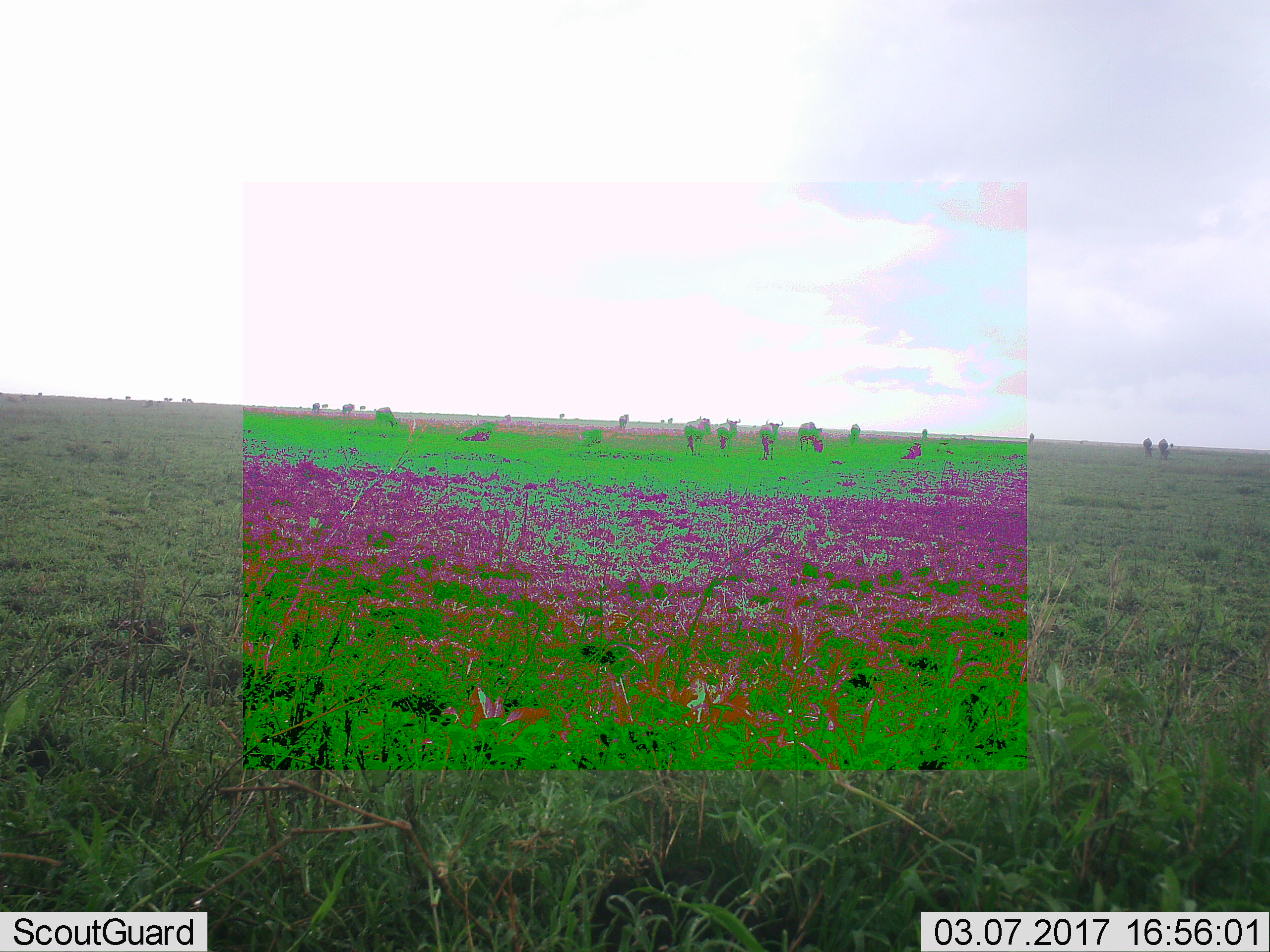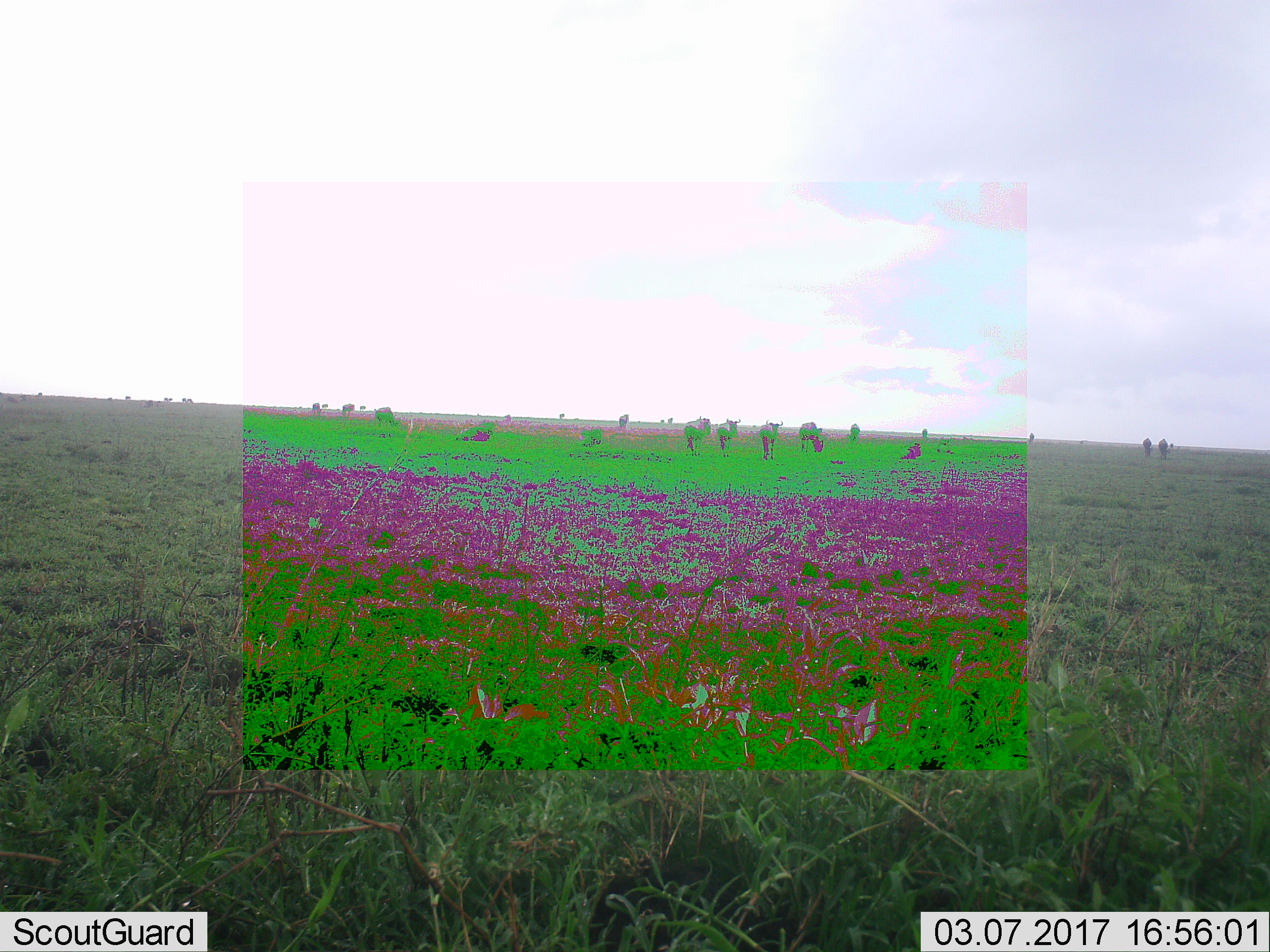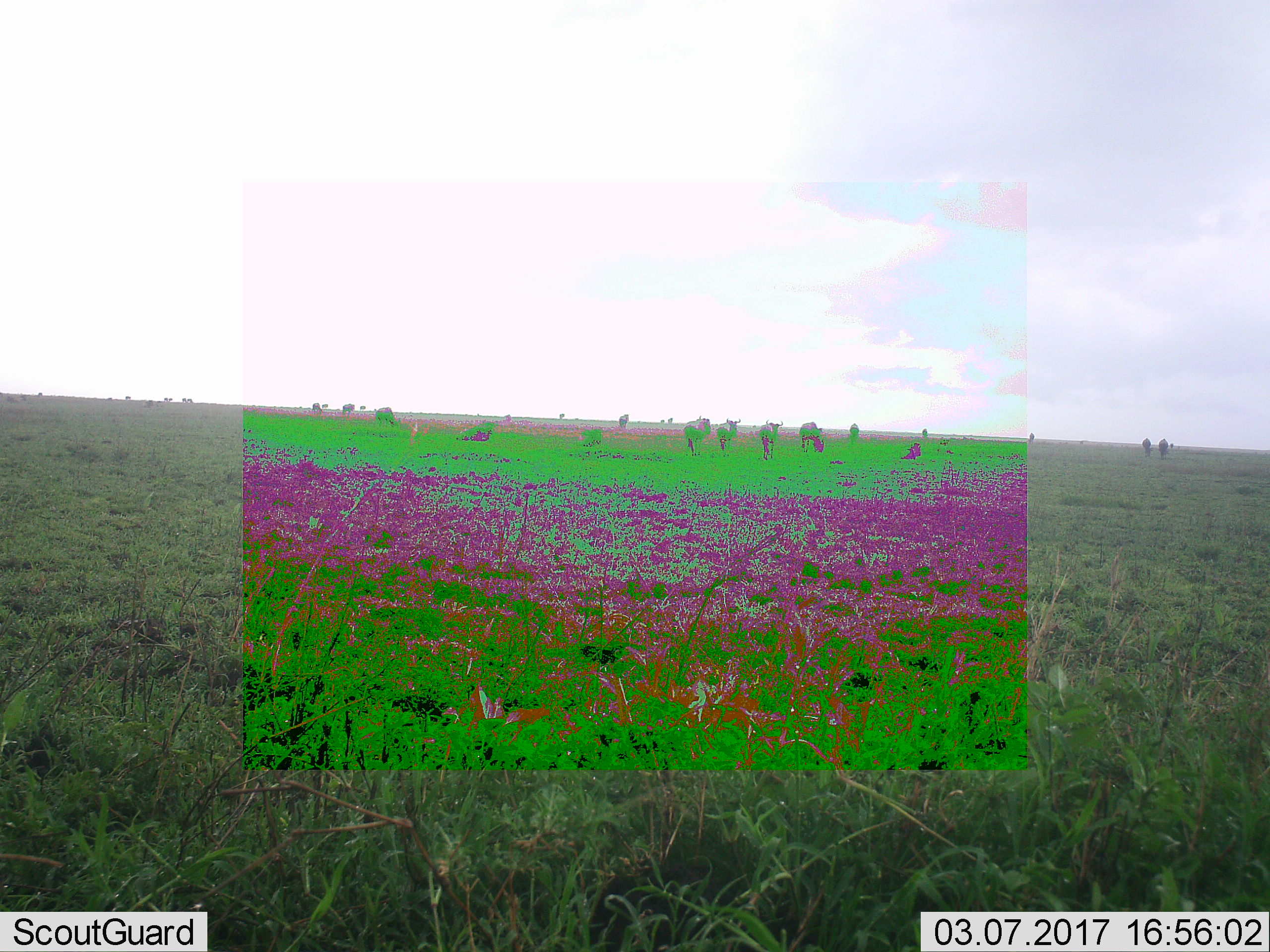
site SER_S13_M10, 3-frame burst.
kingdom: Animalia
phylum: Chordata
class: Mammalia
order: Artiodactyla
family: Bovidae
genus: Connochaetes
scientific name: Connochaetes taurinus taurinus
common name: blue wildebeest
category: wildebeestblue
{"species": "wildebeestblue (blue wildebeest) (Connochaetes taurinus taurinus)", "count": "11-50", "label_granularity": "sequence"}